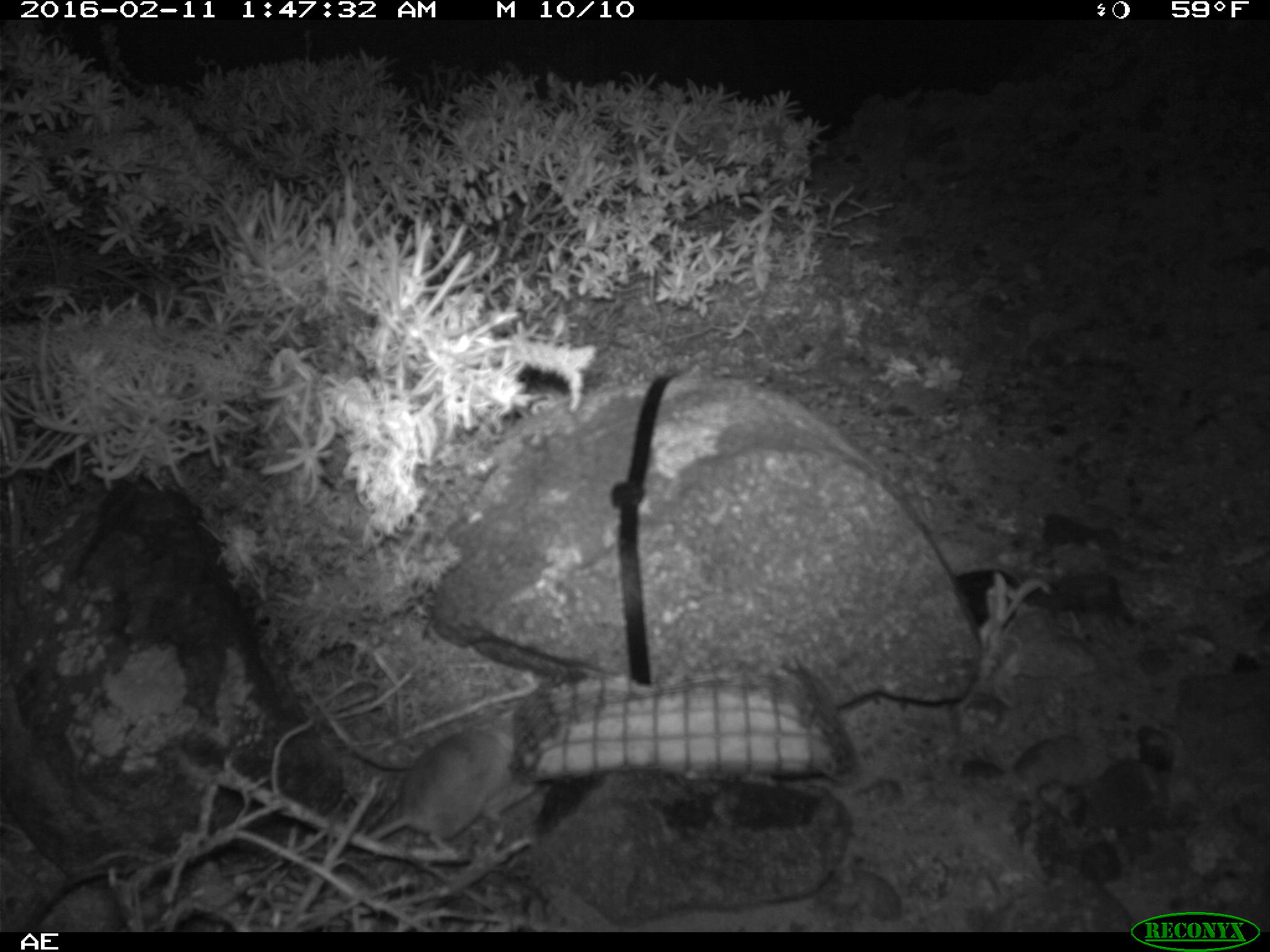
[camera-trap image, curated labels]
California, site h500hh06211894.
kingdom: Animalia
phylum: Chordata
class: Mammalia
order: Rodentia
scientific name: Rodentia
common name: rodent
Rodent (Rodentia).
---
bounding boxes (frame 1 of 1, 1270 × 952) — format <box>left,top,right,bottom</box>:
rodent: <box>364,726,520,852</box>